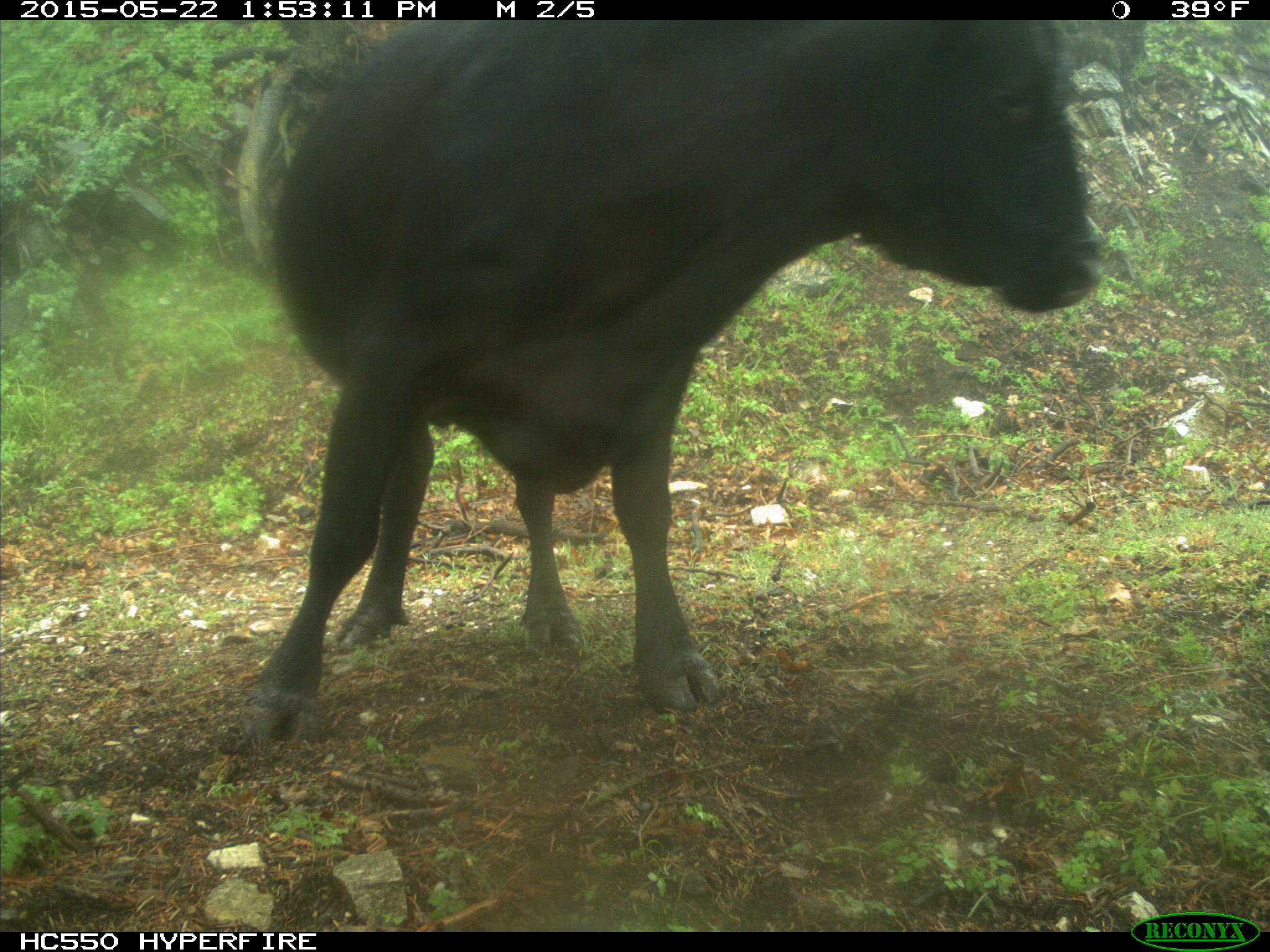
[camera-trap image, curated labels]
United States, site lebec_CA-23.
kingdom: Animalia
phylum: Chordata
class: Mammalia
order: Artiodactyla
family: Bovidae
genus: Bos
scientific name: Bos taurus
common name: domestic cow